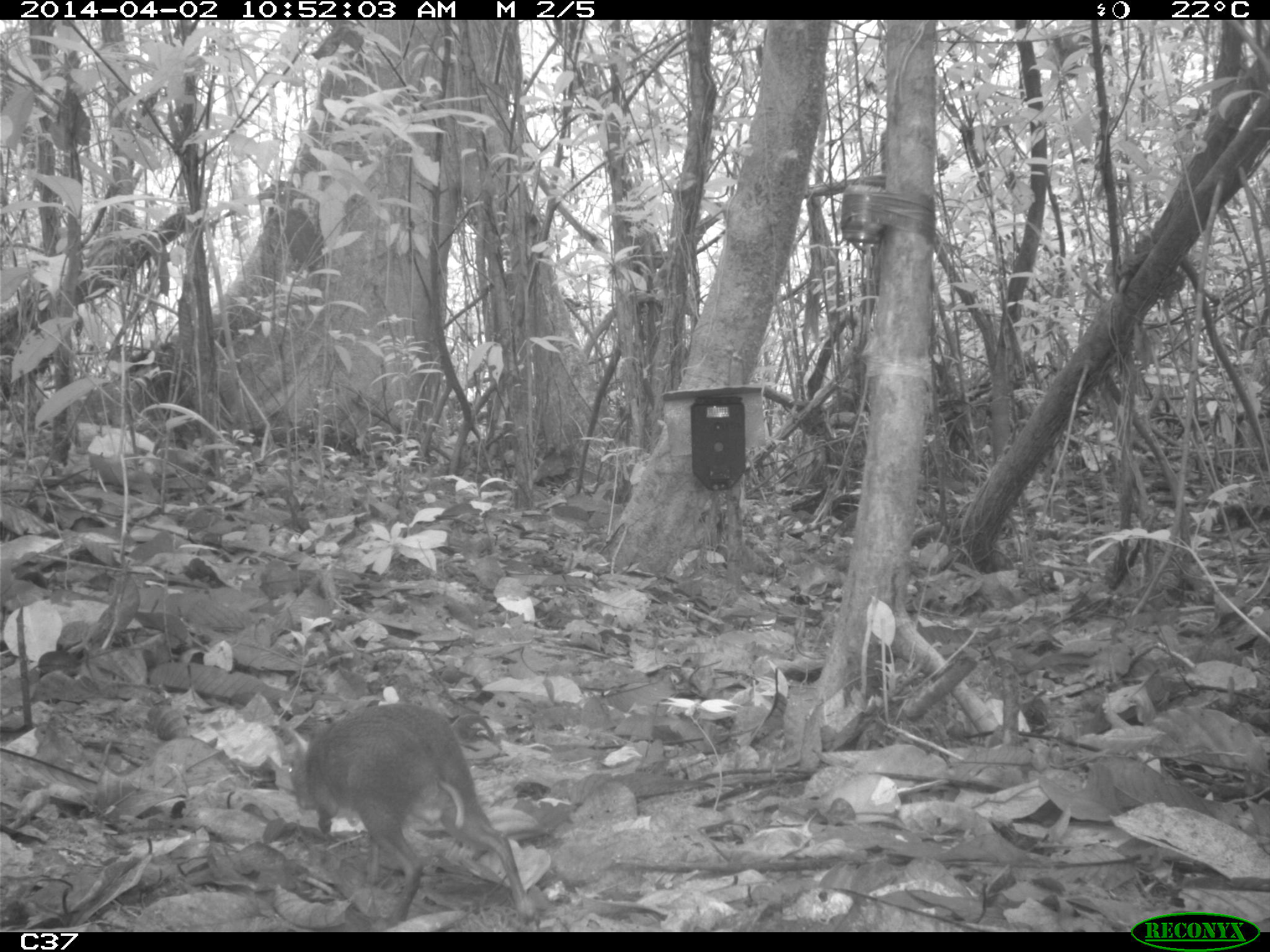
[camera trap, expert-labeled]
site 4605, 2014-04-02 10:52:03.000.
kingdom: Animalia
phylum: Chordata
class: Mammalia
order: Rodentia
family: Dasyproctidae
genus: Myoprocta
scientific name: Myoprocta pratti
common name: green acouchi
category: myoprocta pratii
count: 1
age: adult